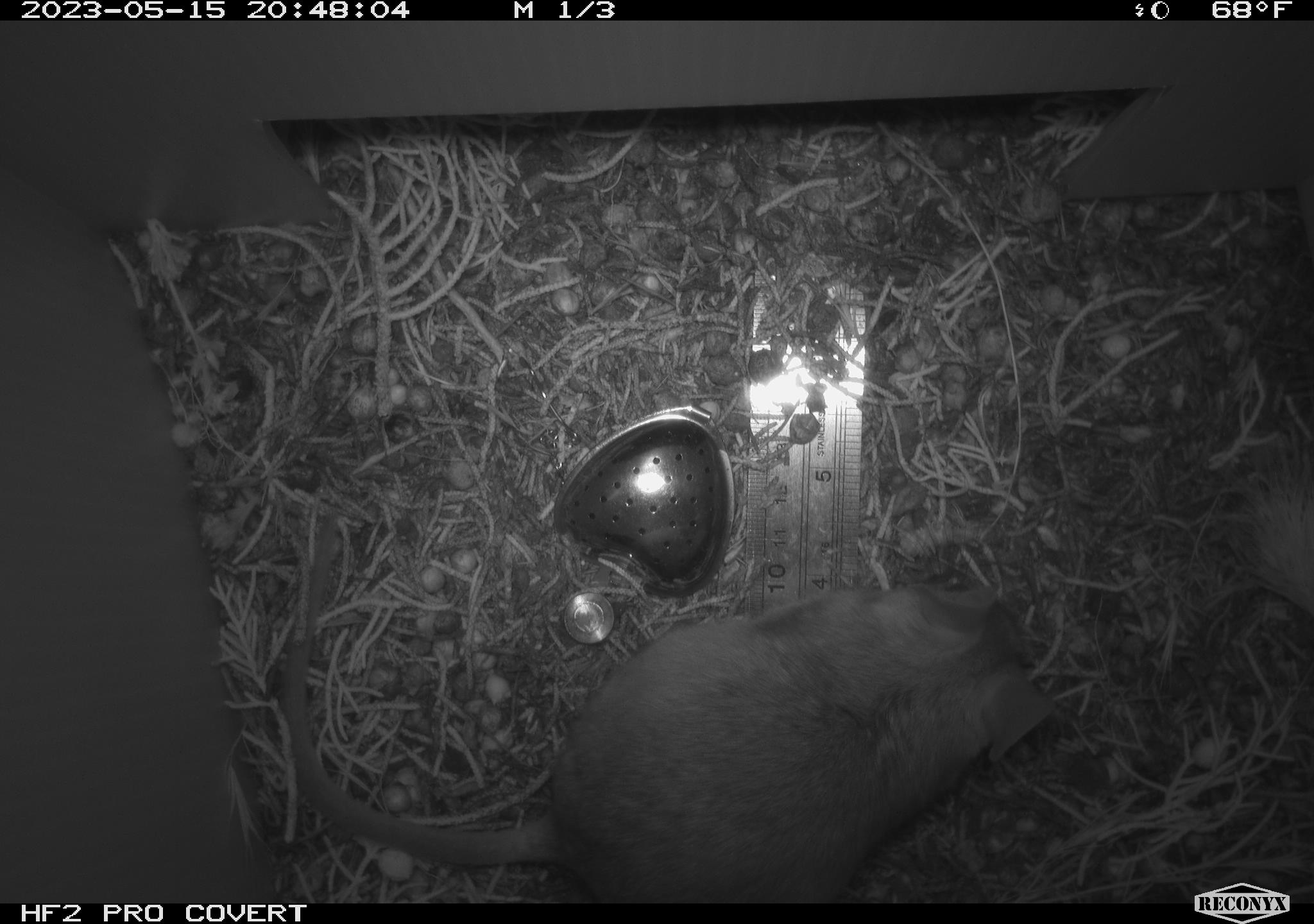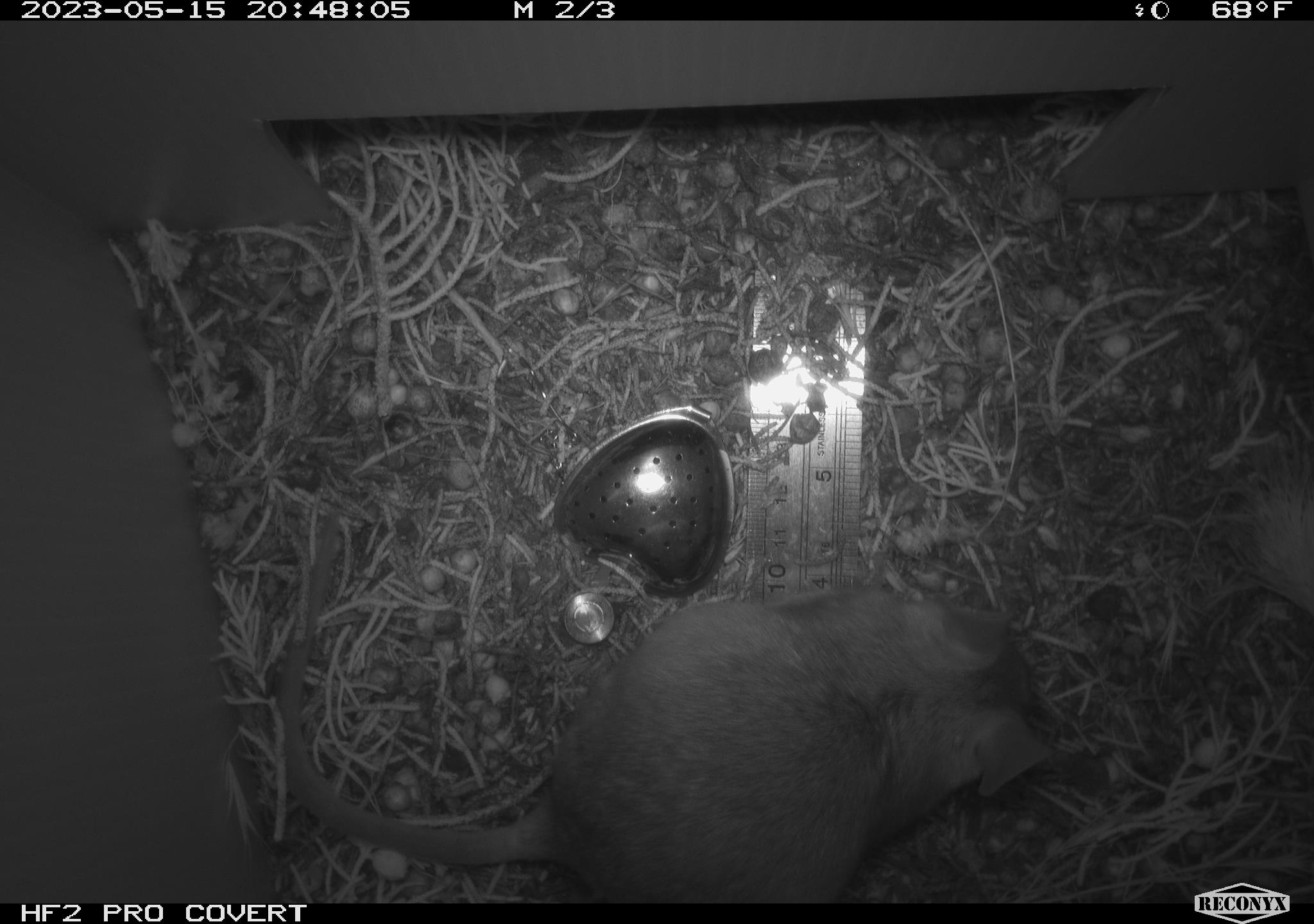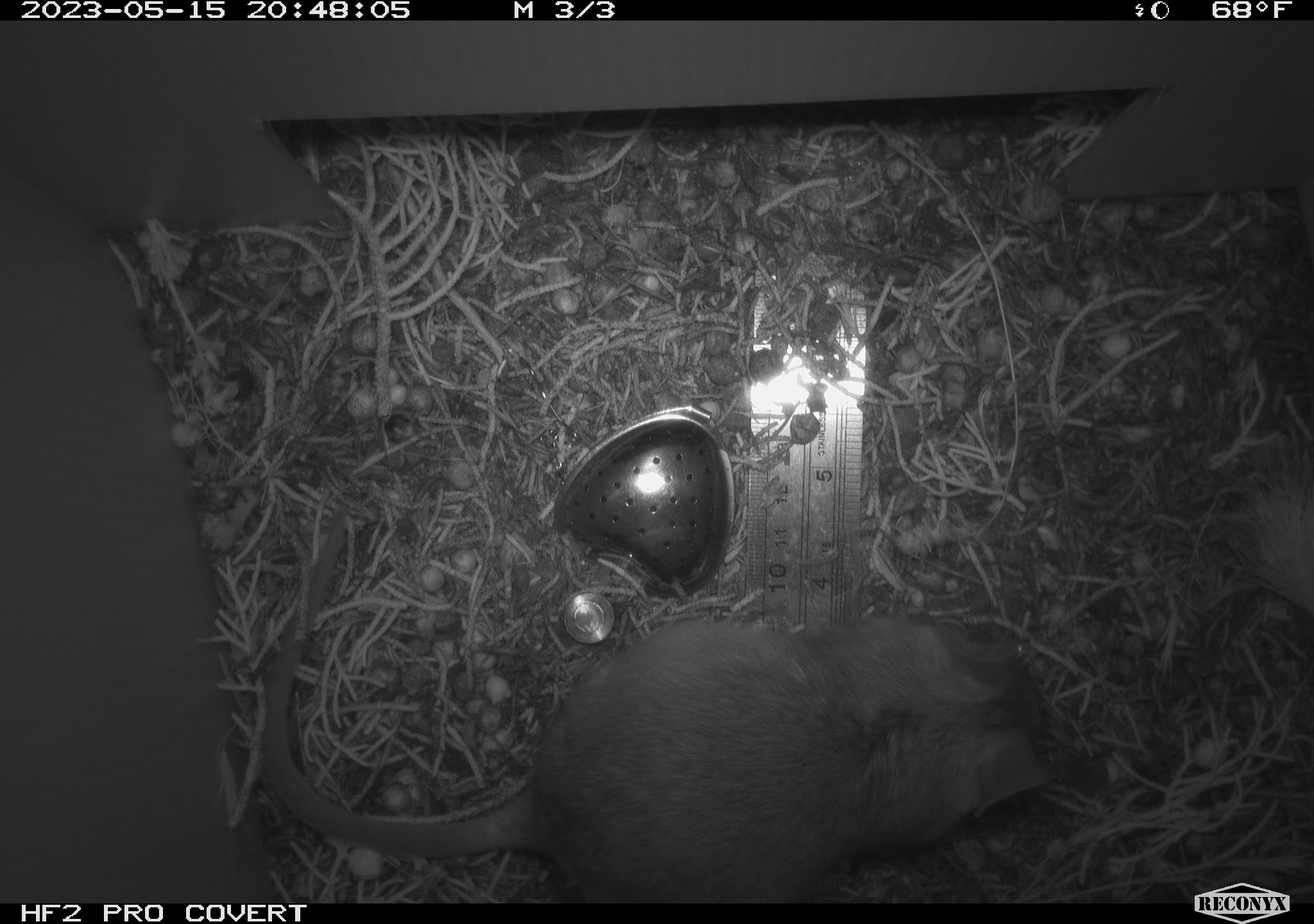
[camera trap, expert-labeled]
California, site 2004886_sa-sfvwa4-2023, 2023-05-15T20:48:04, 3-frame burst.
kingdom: Animalia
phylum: Chordata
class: Mammalia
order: Rodentia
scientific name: Rodentia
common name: mouse species